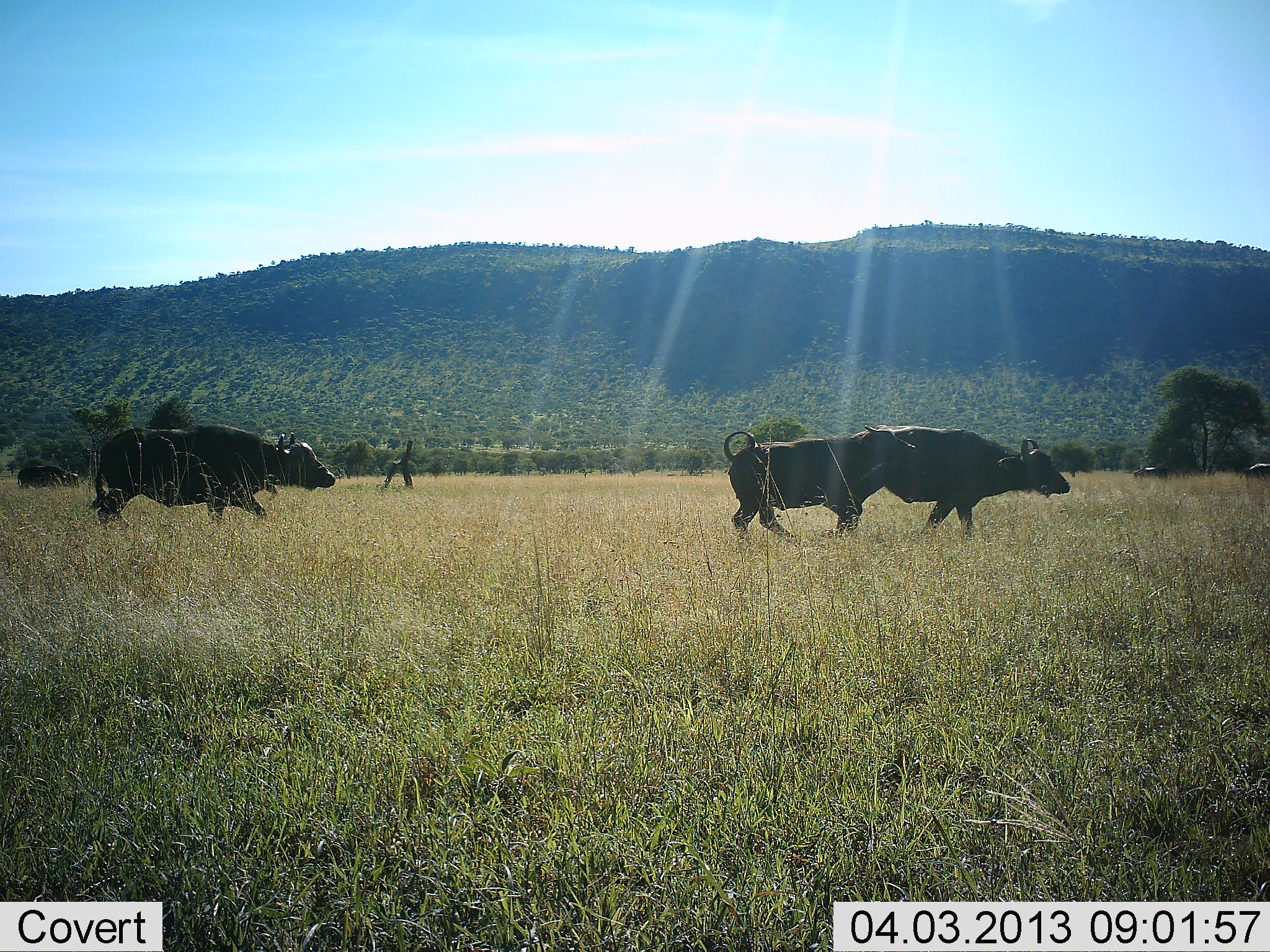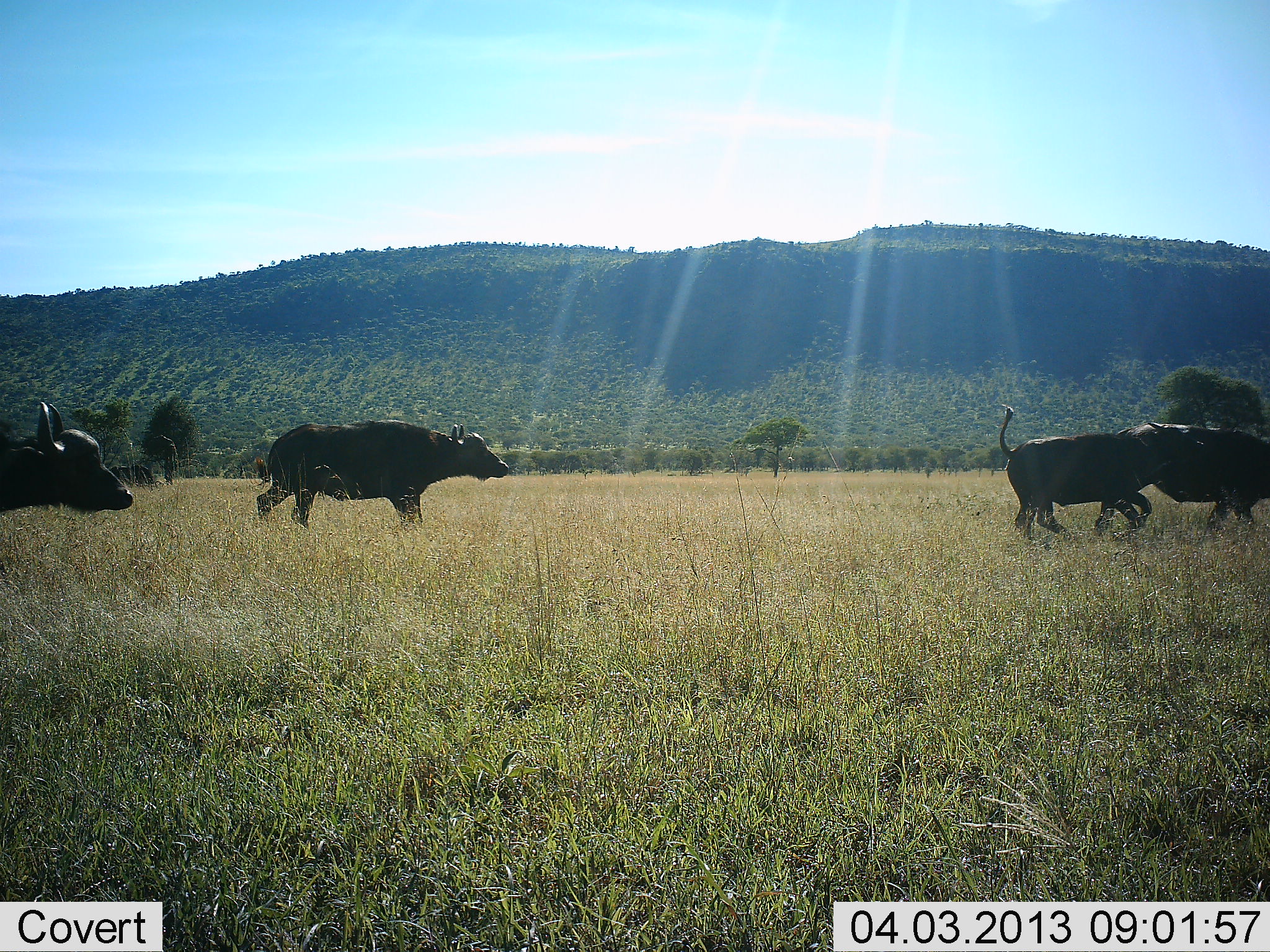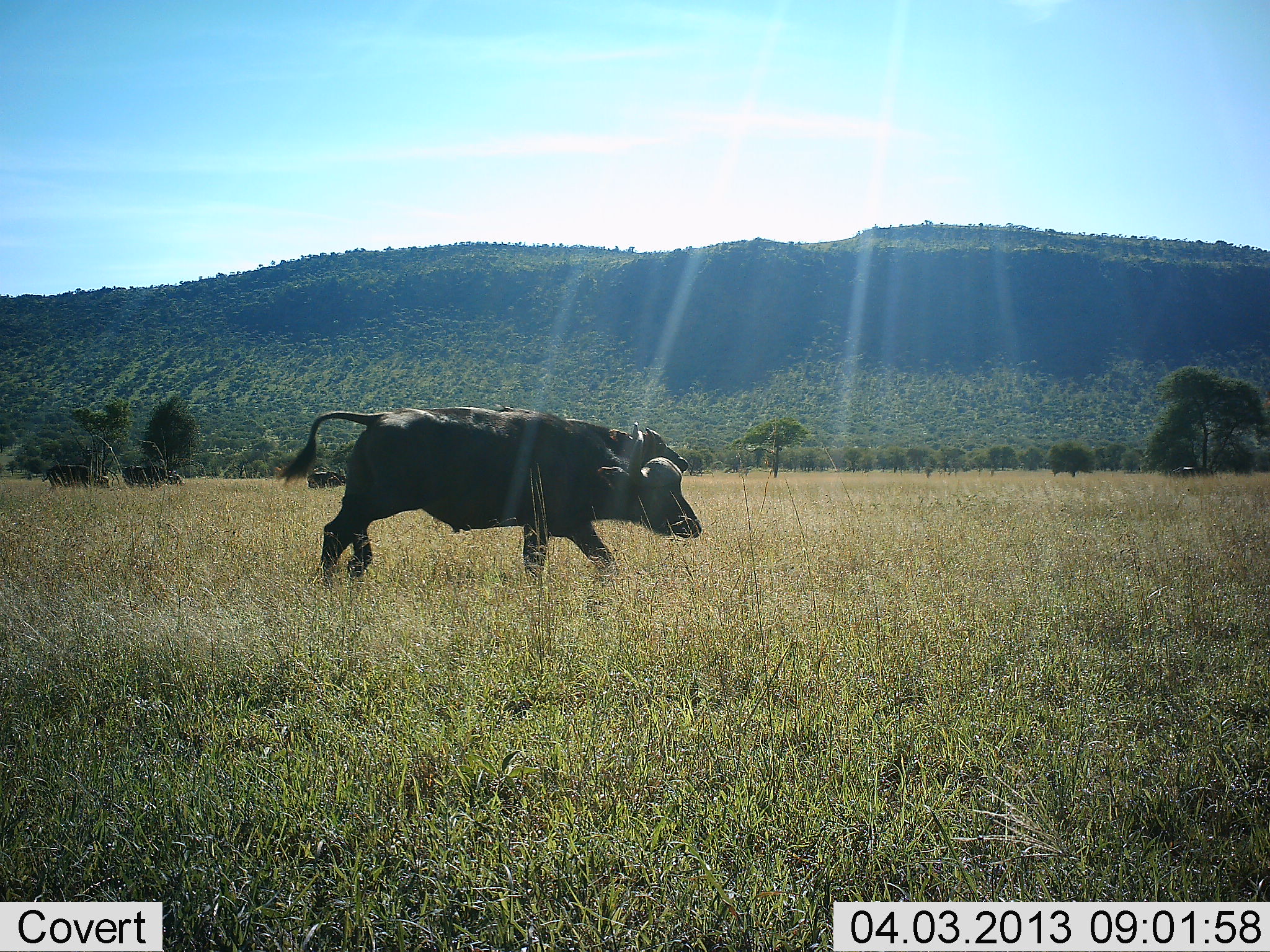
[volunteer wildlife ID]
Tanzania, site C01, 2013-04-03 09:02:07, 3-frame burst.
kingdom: Animalia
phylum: Chordata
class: Mammalia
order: Artiodactyla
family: Bovidae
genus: Syncerus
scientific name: Syncerus caffer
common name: cape buffalo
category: buffalo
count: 6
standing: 16%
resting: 0%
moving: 97%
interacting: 3%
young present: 8%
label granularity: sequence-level